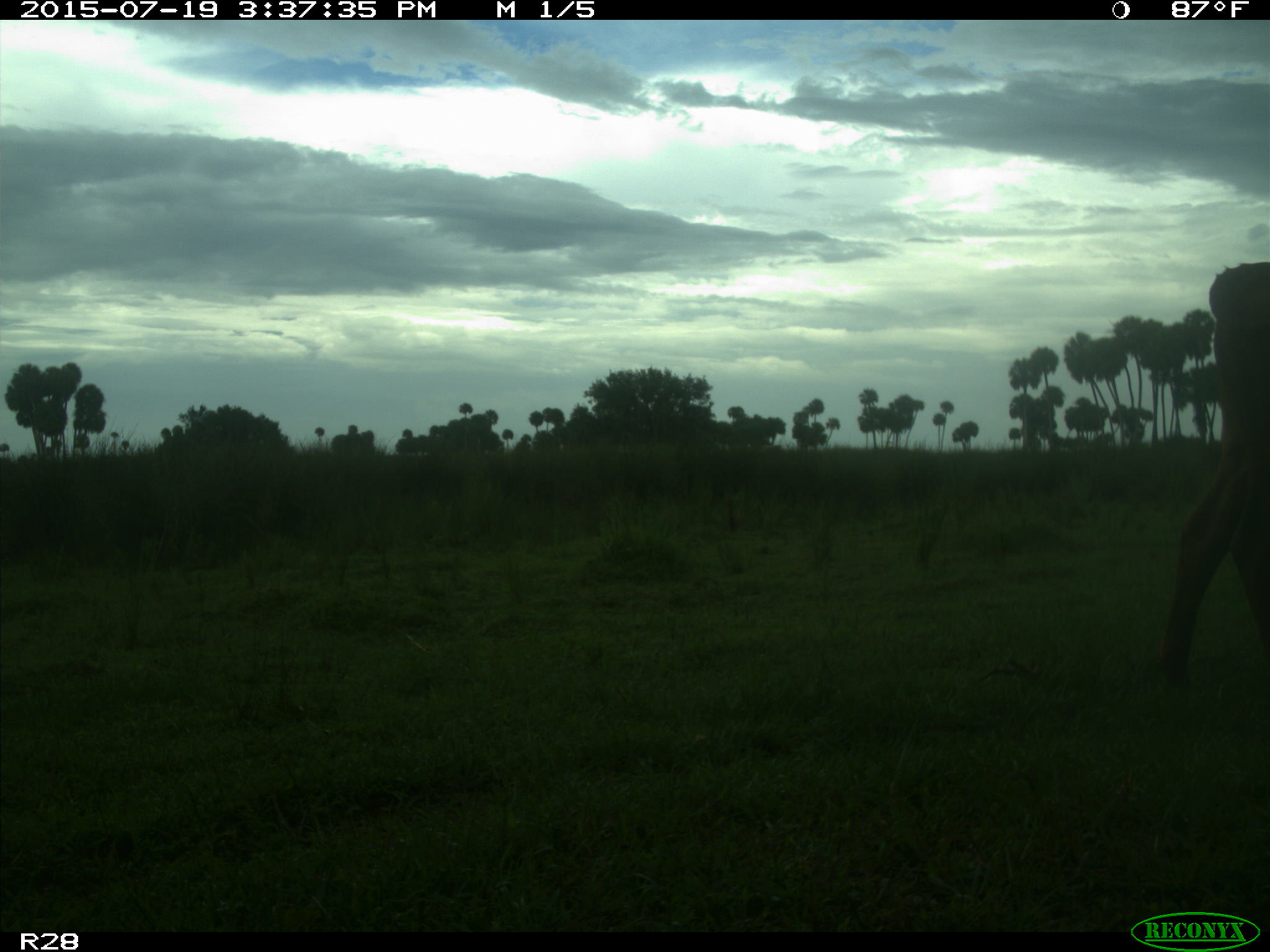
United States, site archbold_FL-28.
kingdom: Animalia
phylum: Chordata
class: Mammalia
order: Artiodactyla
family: Bovidae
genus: Bos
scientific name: Bos taurus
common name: domestic cow